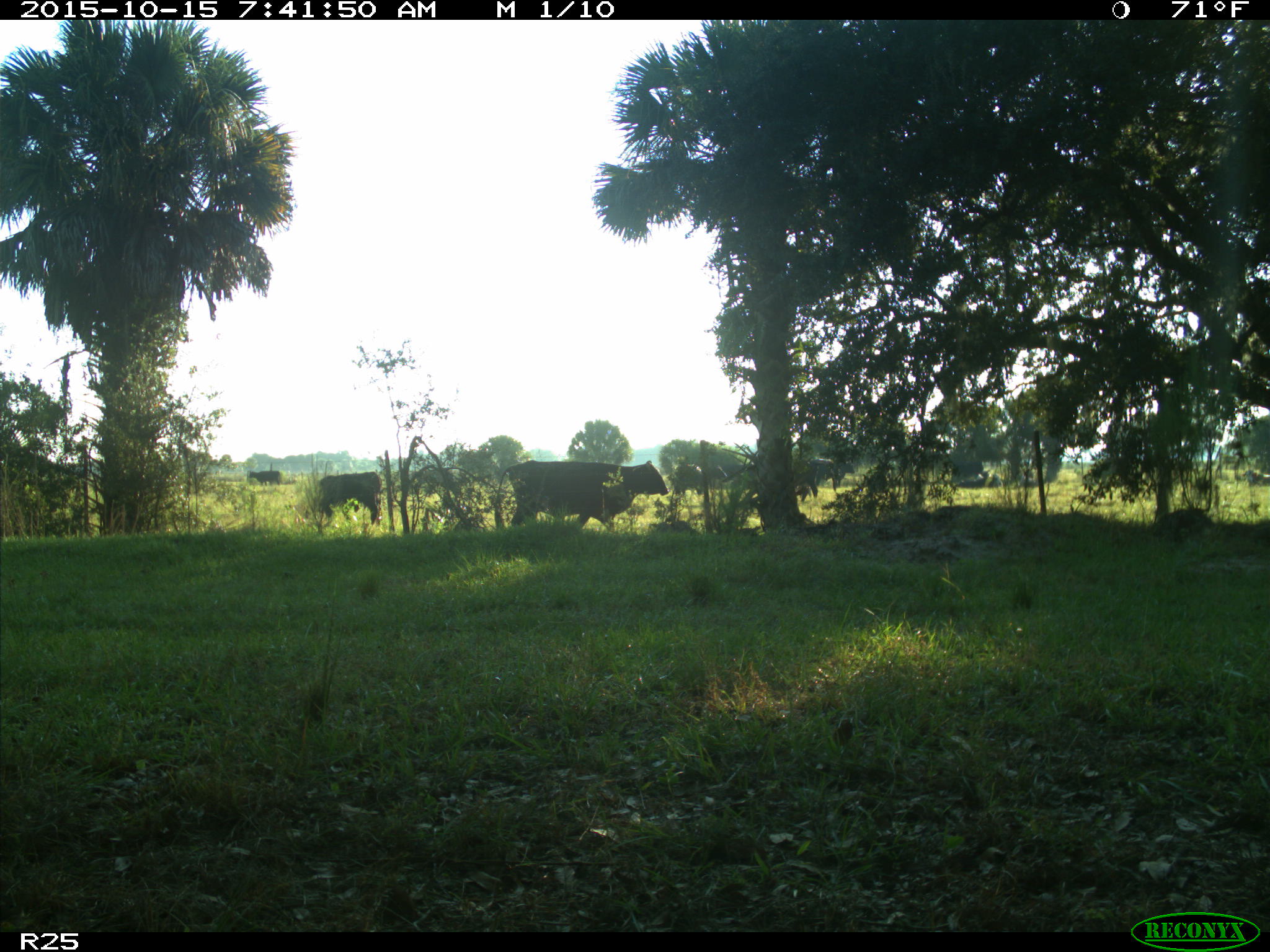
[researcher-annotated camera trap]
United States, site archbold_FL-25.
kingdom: Animalia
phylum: Chordata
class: Mammalia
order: Artiodactyla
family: Bovidae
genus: Bos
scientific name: Bos taurus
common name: domestic cow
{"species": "Bos taurus (domestic cow)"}